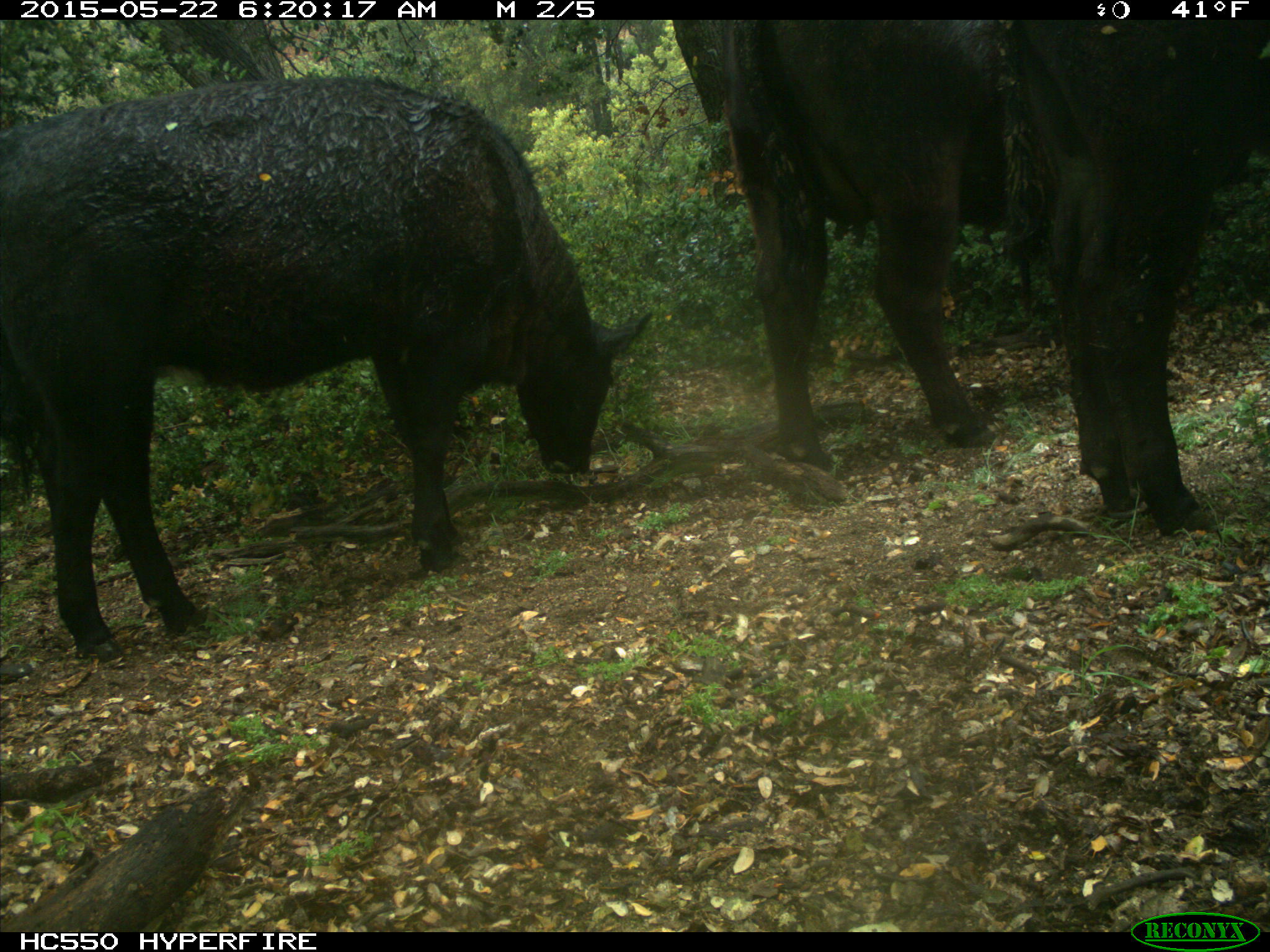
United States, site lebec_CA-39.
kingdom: Animalia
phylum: Chordata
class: Mammalia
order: Artiodactyla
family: Bovidae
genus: Bos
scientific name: Bos taurus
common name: domestic cow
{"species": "Bos taurus (domestic cow)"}